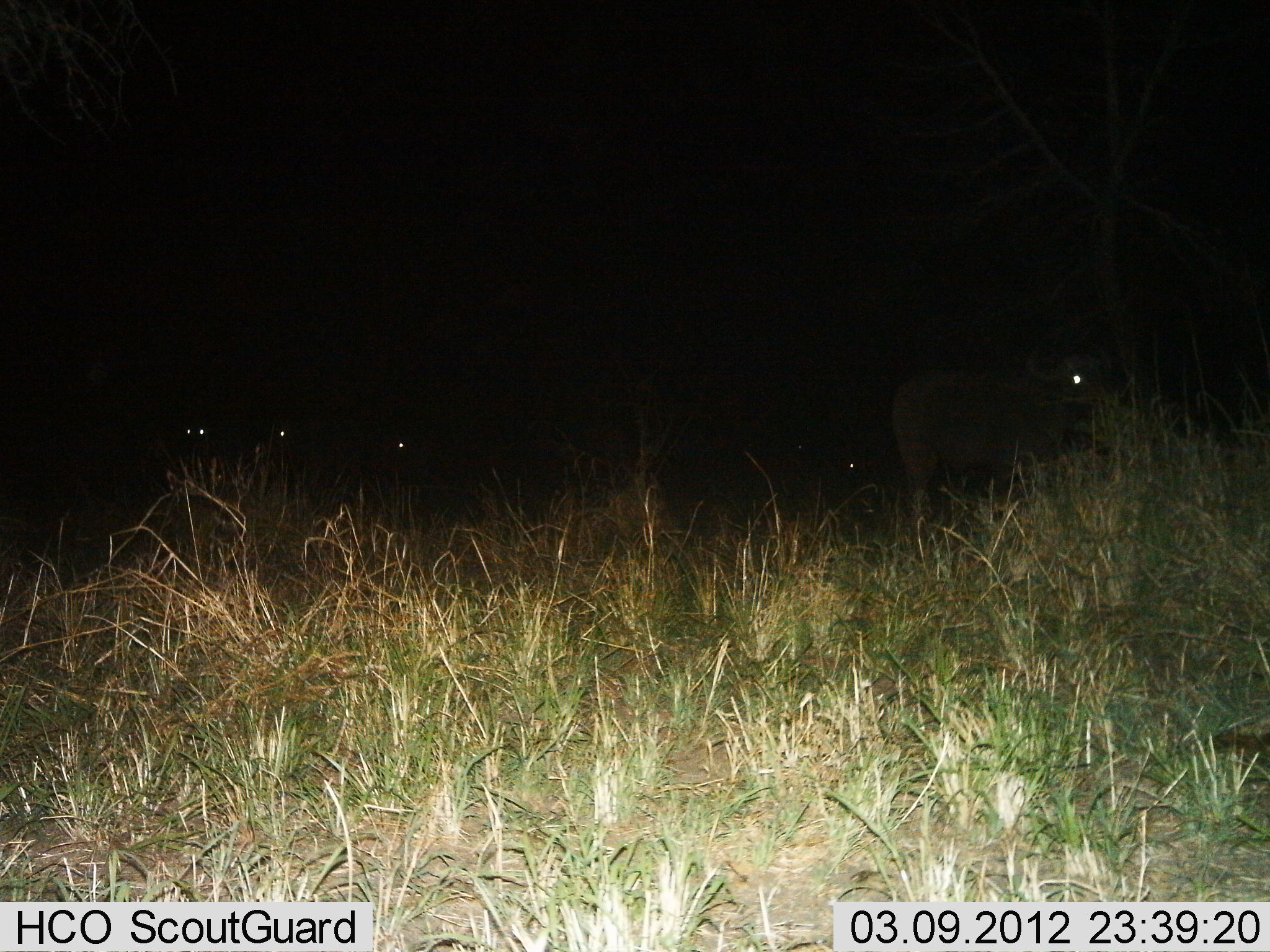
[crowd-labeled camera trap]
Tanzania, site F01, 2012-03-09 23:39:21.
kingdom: Animalia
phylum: Chordata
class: Mammalia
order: Artiodactyla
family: Bovidae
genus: Syncerus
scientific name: Syncerus caffer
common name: cape buffalo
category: buffalo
Buffalo (cape buffalo) (Syncerus caffer), count 5. Behavior (volunteer vote fractions): standing 88%, resting 19%, moving 12%, interacting 0%. Young present (vote fraction): 0%. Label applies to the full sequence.